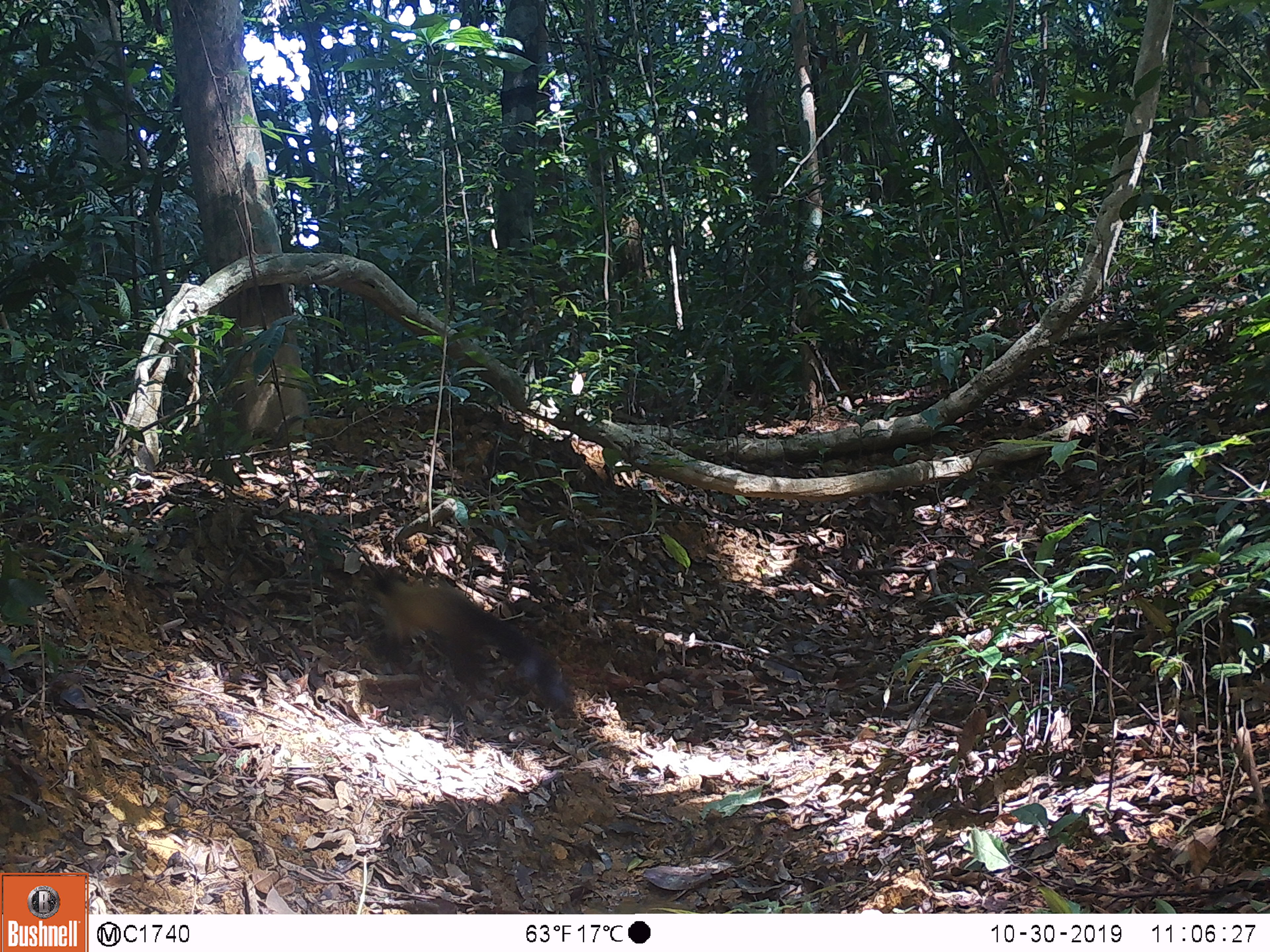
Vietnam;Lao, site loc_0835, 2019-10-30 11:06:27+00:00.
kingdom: Animalia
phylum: Chordata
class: Mammalia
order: Carnivora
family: Mustelidae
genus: Martes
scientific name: Martes flavigula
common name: yellow-throated marten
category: yellow throated marten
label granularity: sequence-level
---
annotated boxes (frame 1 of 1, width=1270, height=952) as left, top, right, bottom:
yellow throated marten: 372, 565, 575, 716